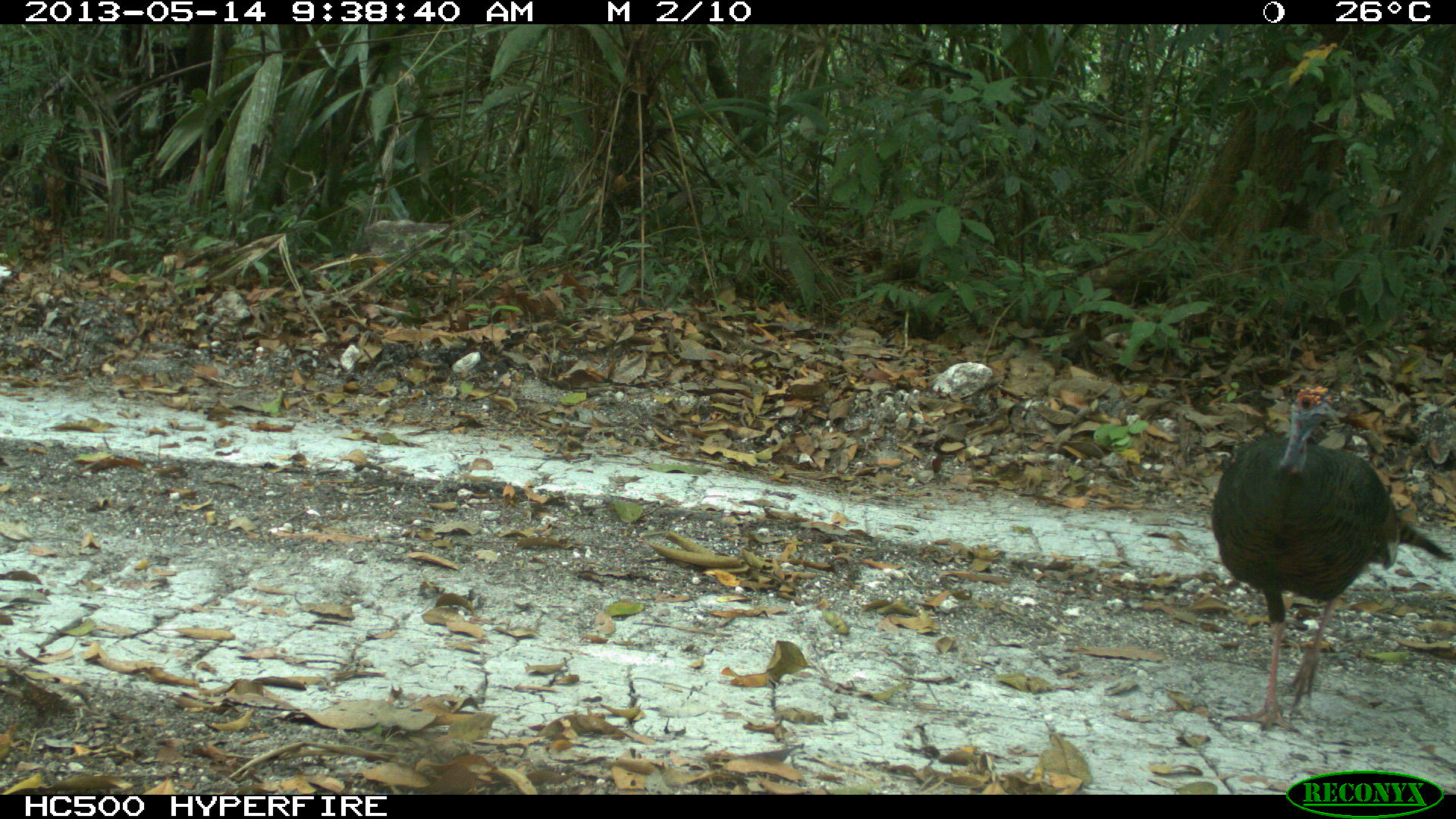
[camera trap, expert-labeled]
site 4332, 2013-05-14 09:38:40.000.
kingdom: Animalia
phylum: Chordata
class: Aves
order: Galliformes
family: Phasianidae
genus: Meleagris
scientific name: Meleagris ocellata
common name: ocellated turkey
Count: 1.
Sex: male.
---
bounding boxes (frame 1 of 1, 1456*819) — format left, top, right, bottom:
meleagris ocellata: 1209, 384, 1456, 736